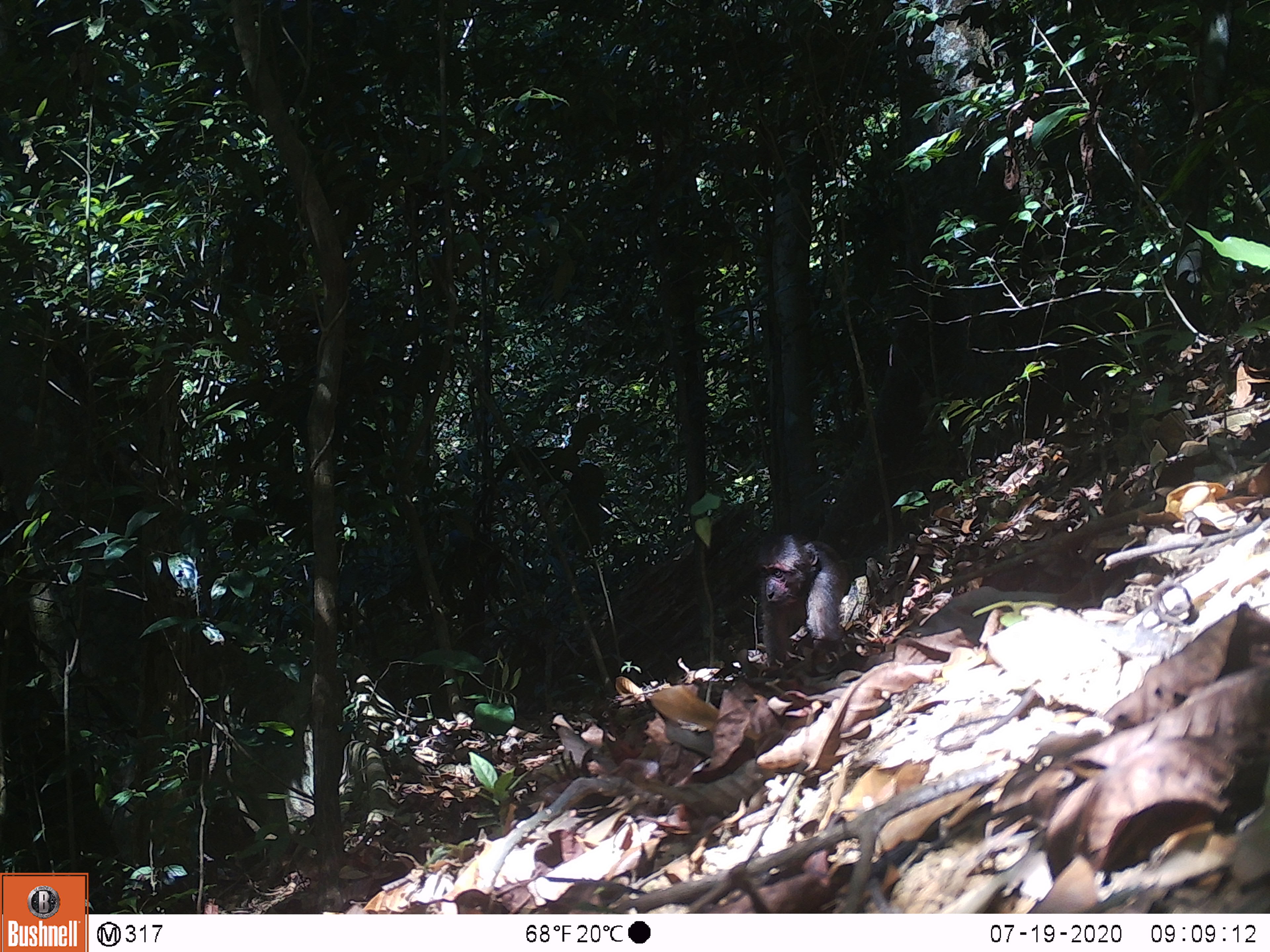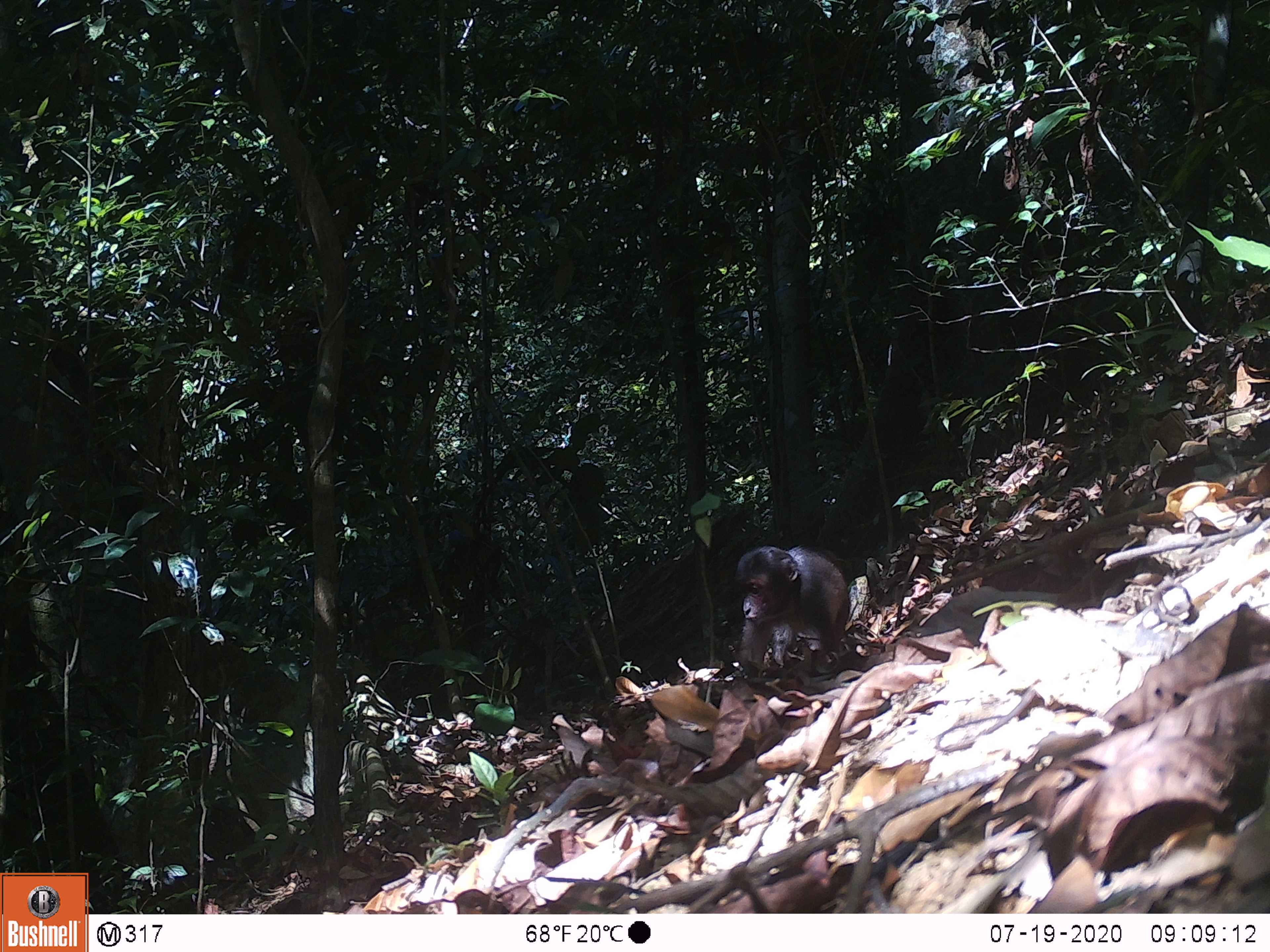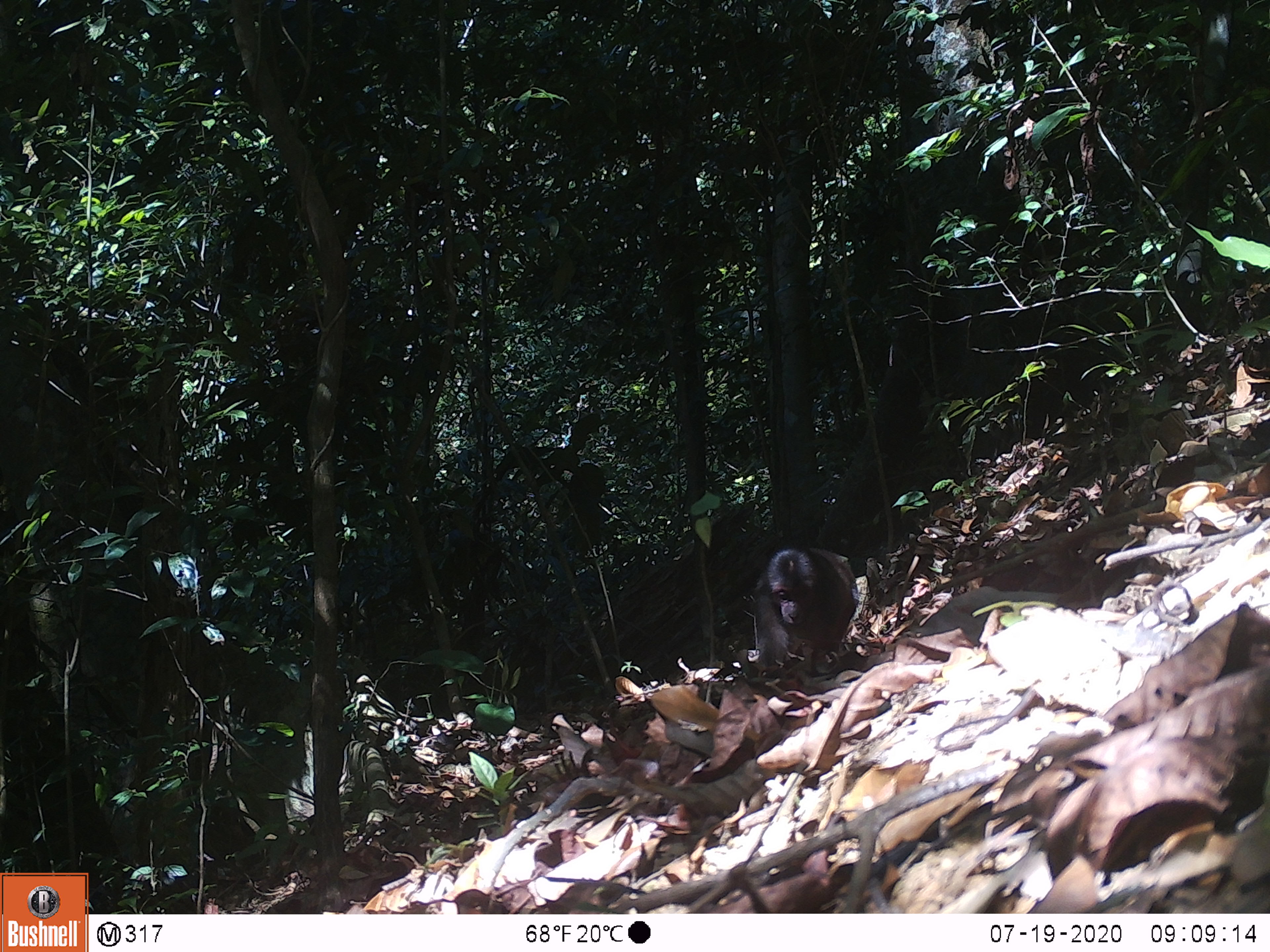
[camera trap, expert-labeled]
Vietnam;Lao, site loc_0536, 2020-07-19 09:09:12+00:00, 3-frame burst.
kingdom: Animalia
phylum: Chordata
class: Mammalia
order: Primates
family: Cercopithecidae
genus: Macaca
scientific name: Macaca arctoides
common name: stump-tailed macaque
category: stump tailed macaque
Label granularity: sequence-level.